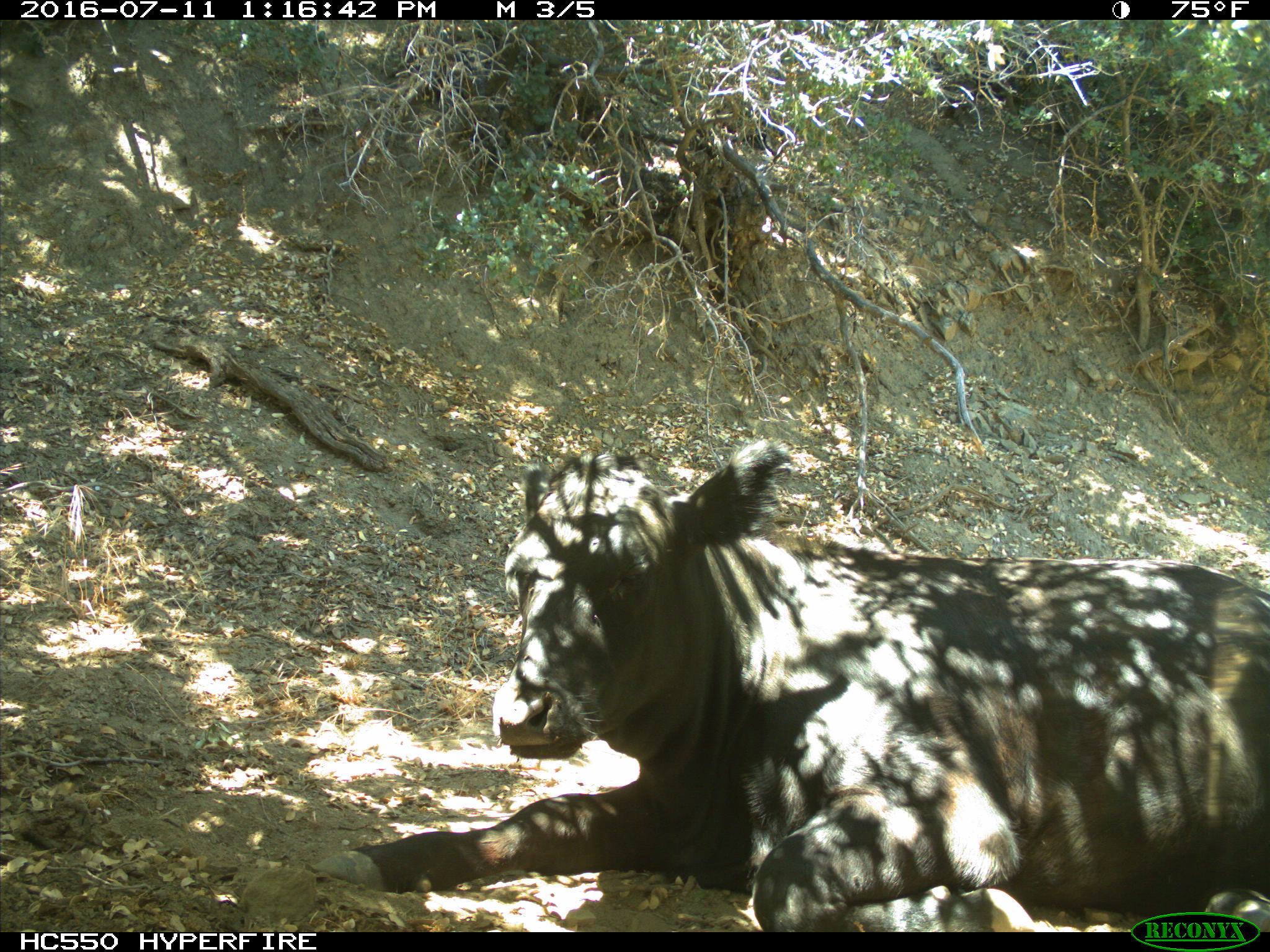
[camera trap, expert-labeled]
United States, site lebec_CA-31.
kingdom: Animalia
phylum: Chordata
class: Mammalia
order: Artiodactyla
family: Bovidae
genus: Bos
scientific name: Bos taurus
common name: domestic cow